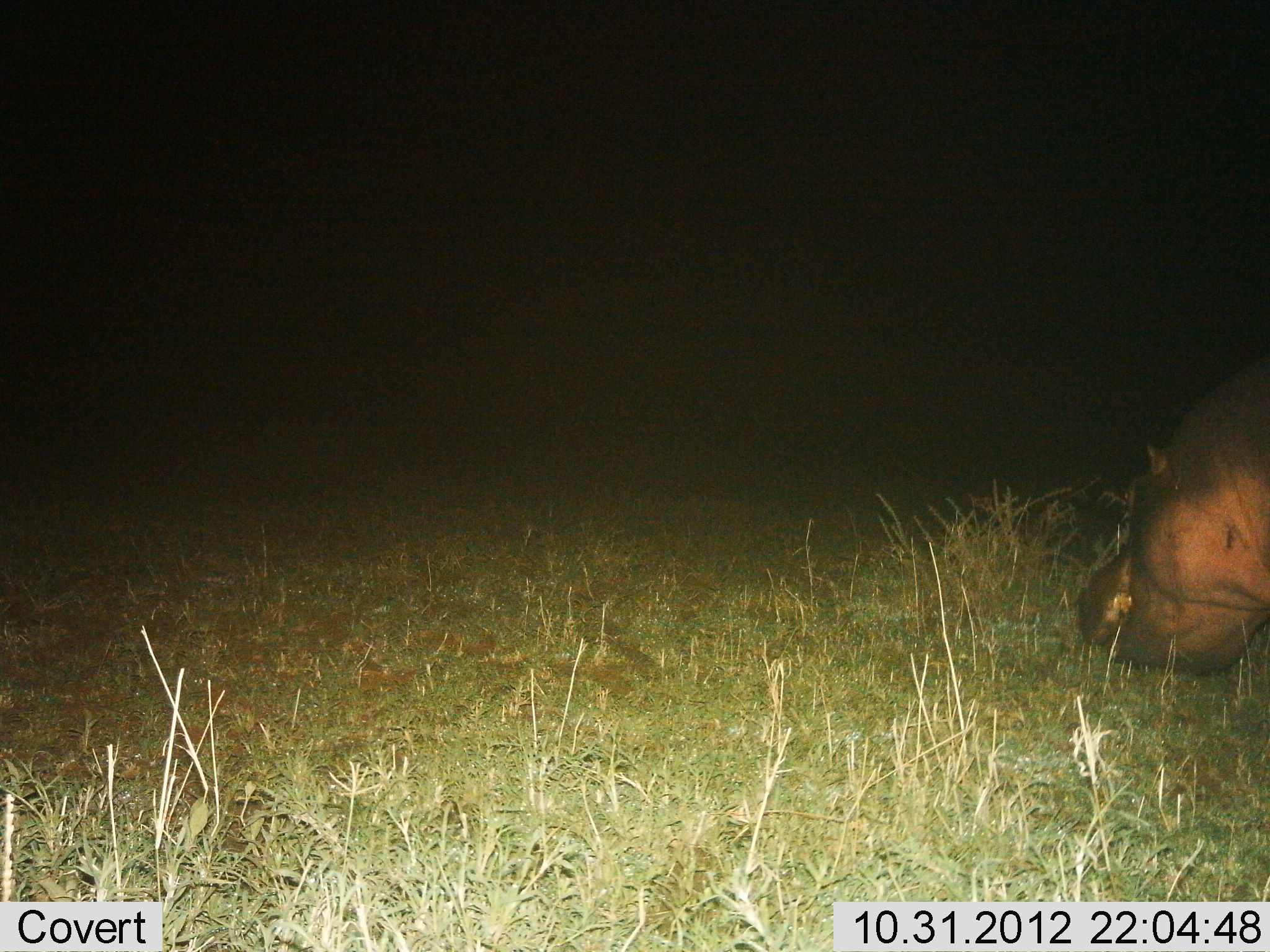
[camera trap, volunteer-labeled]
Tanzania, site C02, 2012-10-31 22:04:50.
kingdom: Animalia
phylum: Chordata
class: Mammalia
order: Artiodactyla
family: Hippopotamidae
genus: Hippopotamus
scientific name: Hippopotamus amphibius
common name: hippopotamus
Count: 1.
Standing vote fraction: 50%.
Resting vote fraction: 0%.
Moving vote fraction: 0%.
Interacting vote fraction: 0%.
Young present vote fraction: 0%.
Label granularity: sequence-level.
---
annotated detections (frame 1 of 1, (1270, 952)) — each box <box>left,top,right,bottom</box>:
animal: <box>1074,352,1270,677</box>